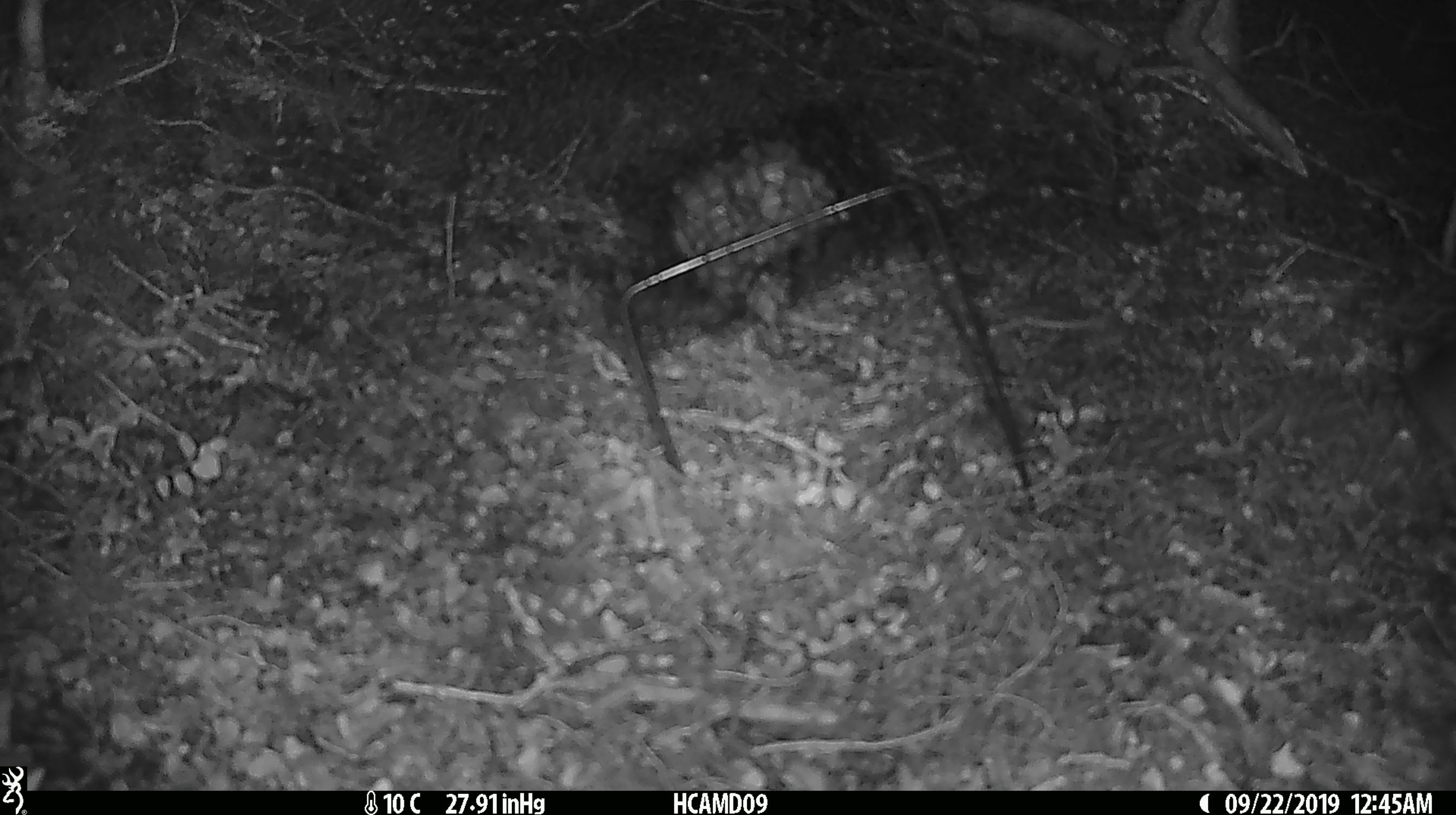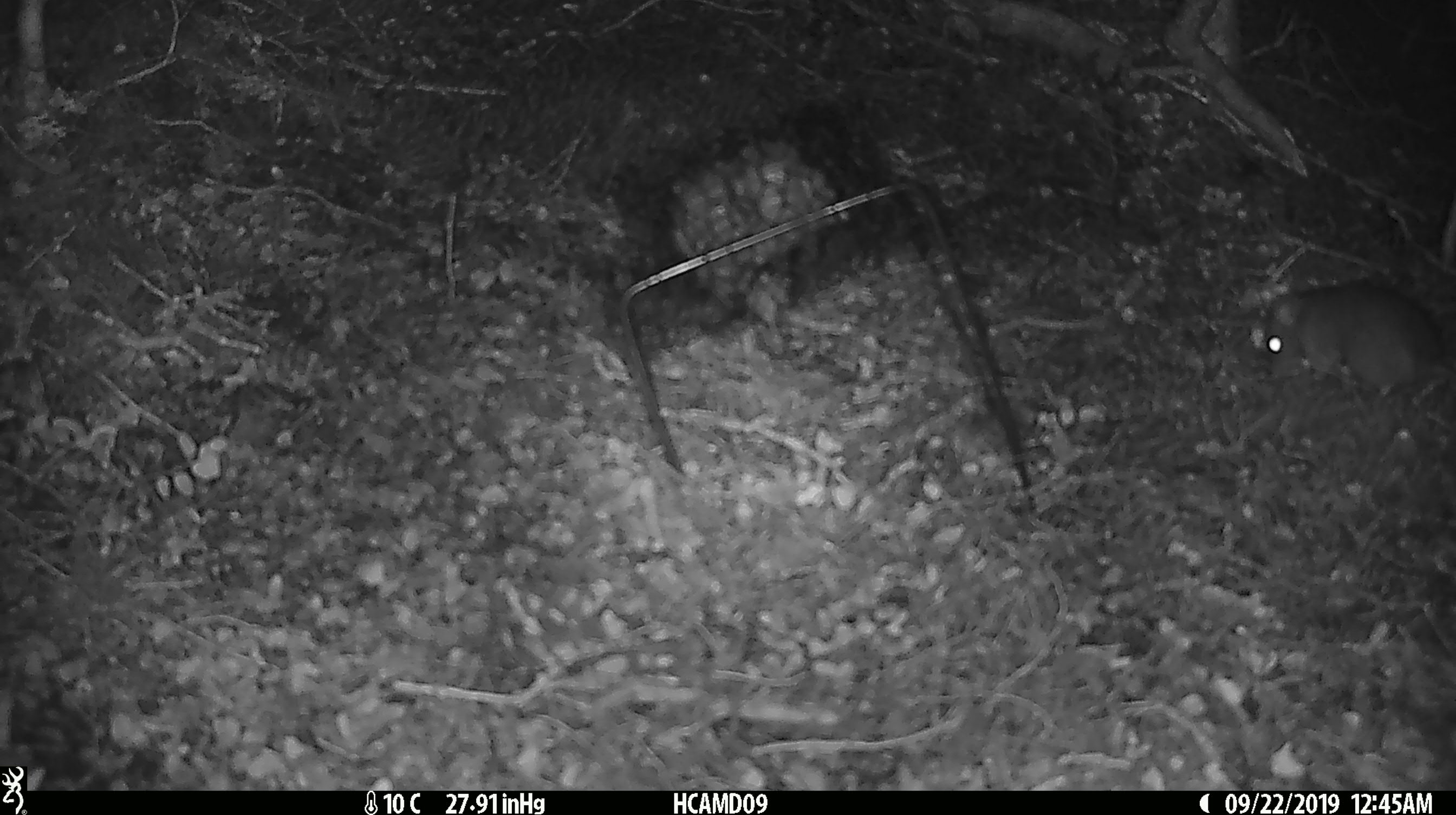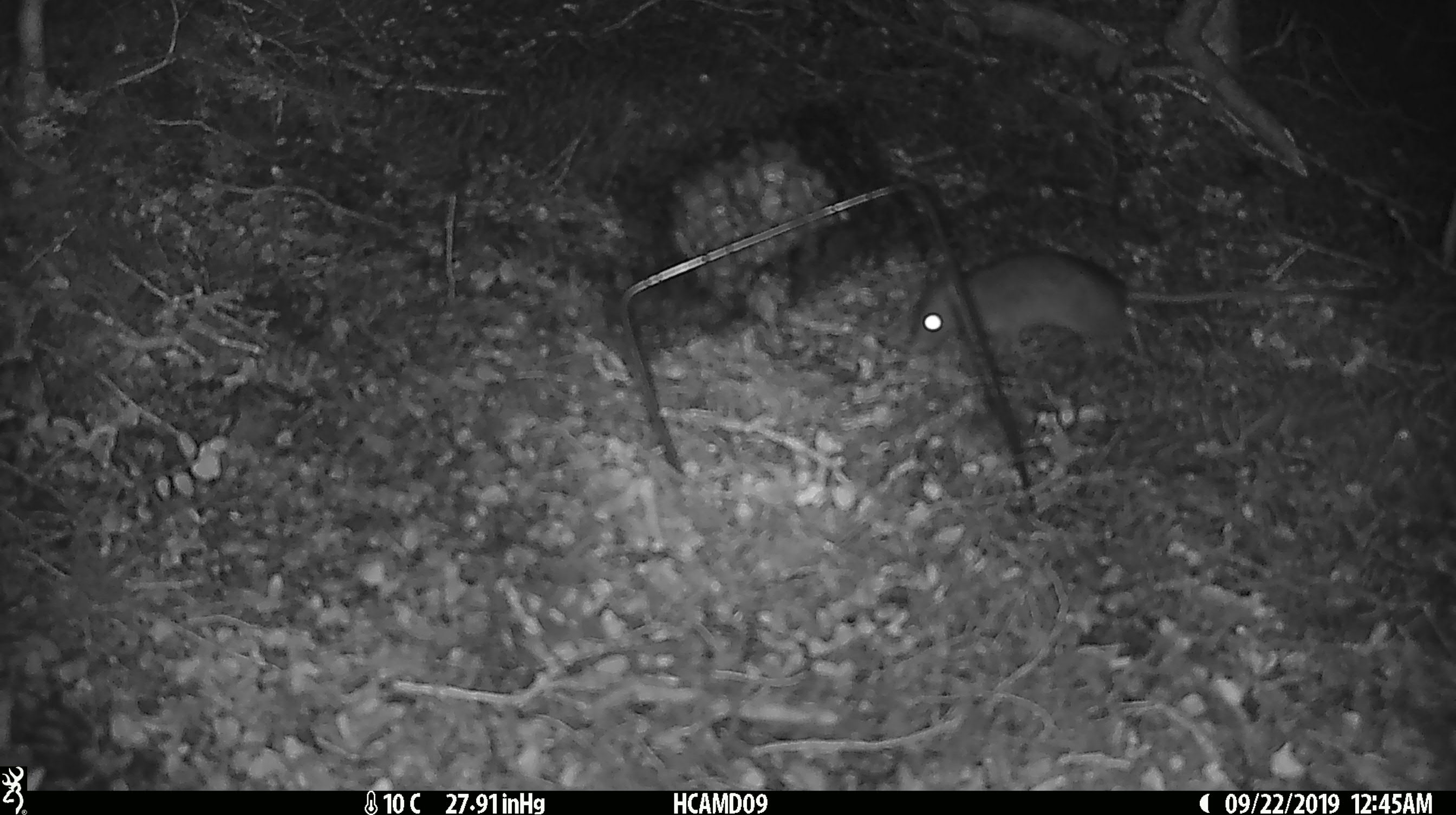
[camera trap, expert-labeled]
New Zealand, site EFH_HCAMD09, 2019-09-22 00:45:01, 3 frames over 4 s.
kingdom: Animalia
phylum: Chordata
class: Mammalia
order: Rodentia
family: Muridae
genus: Rattus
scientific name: Rattus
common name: rat